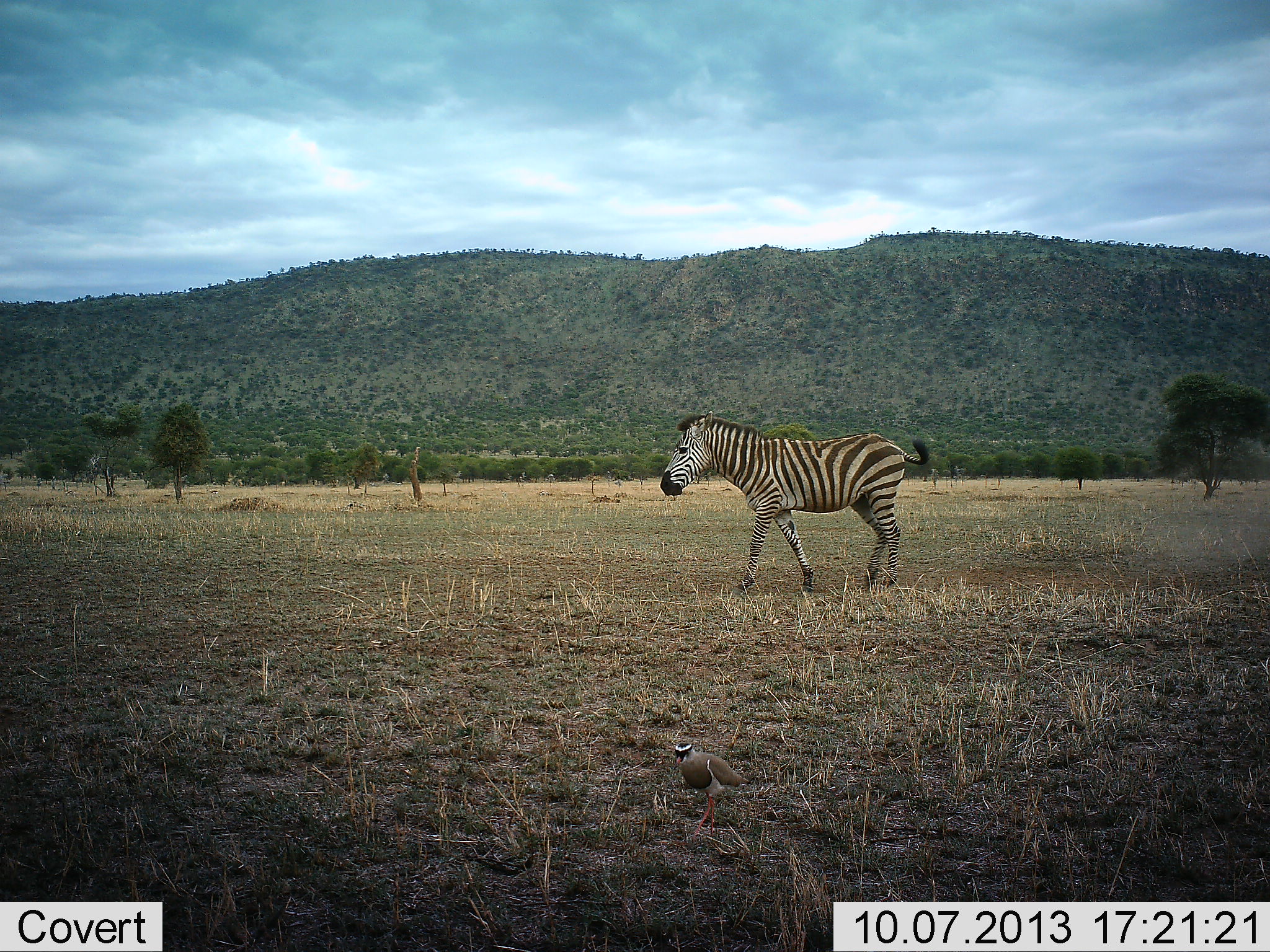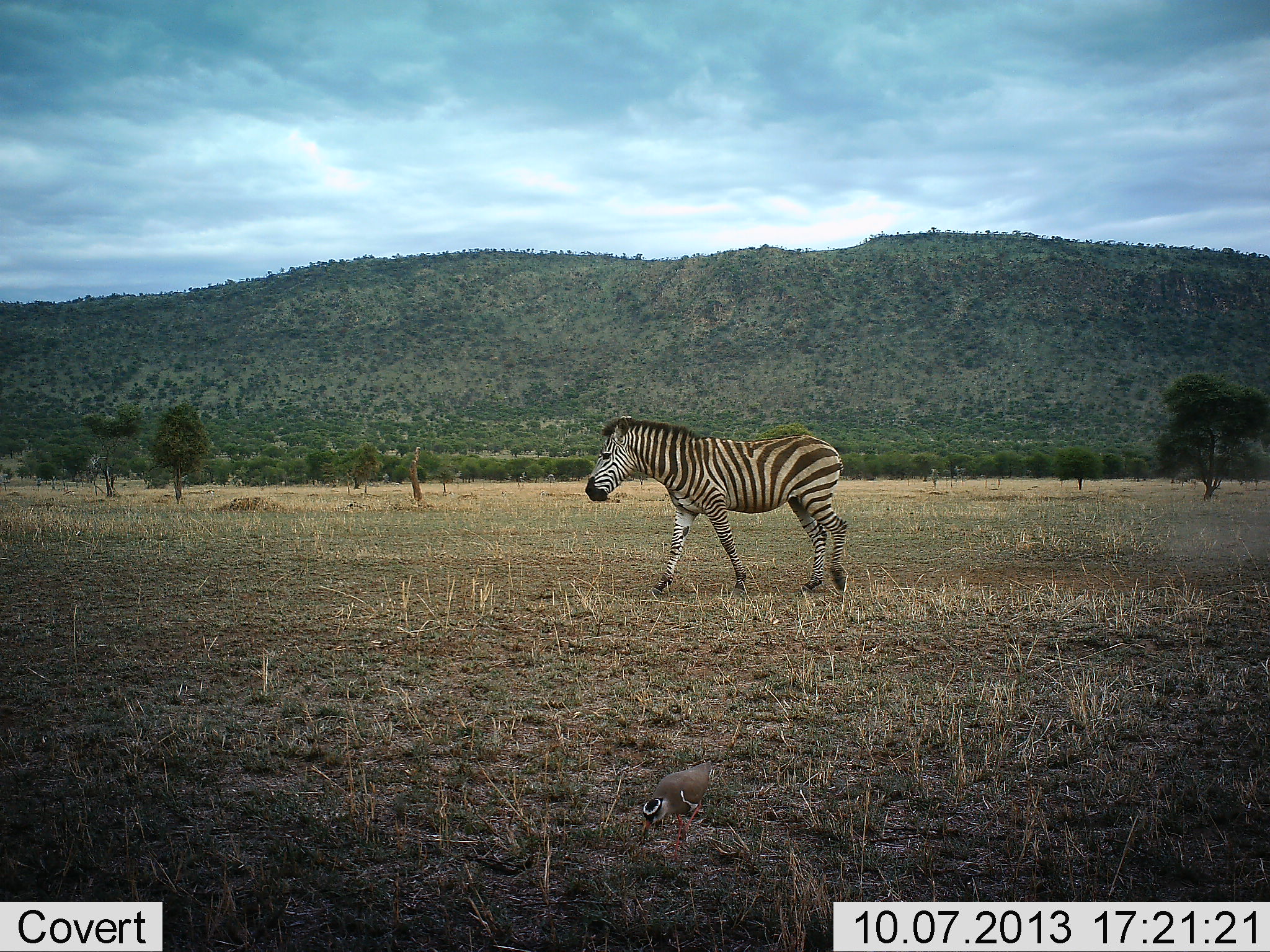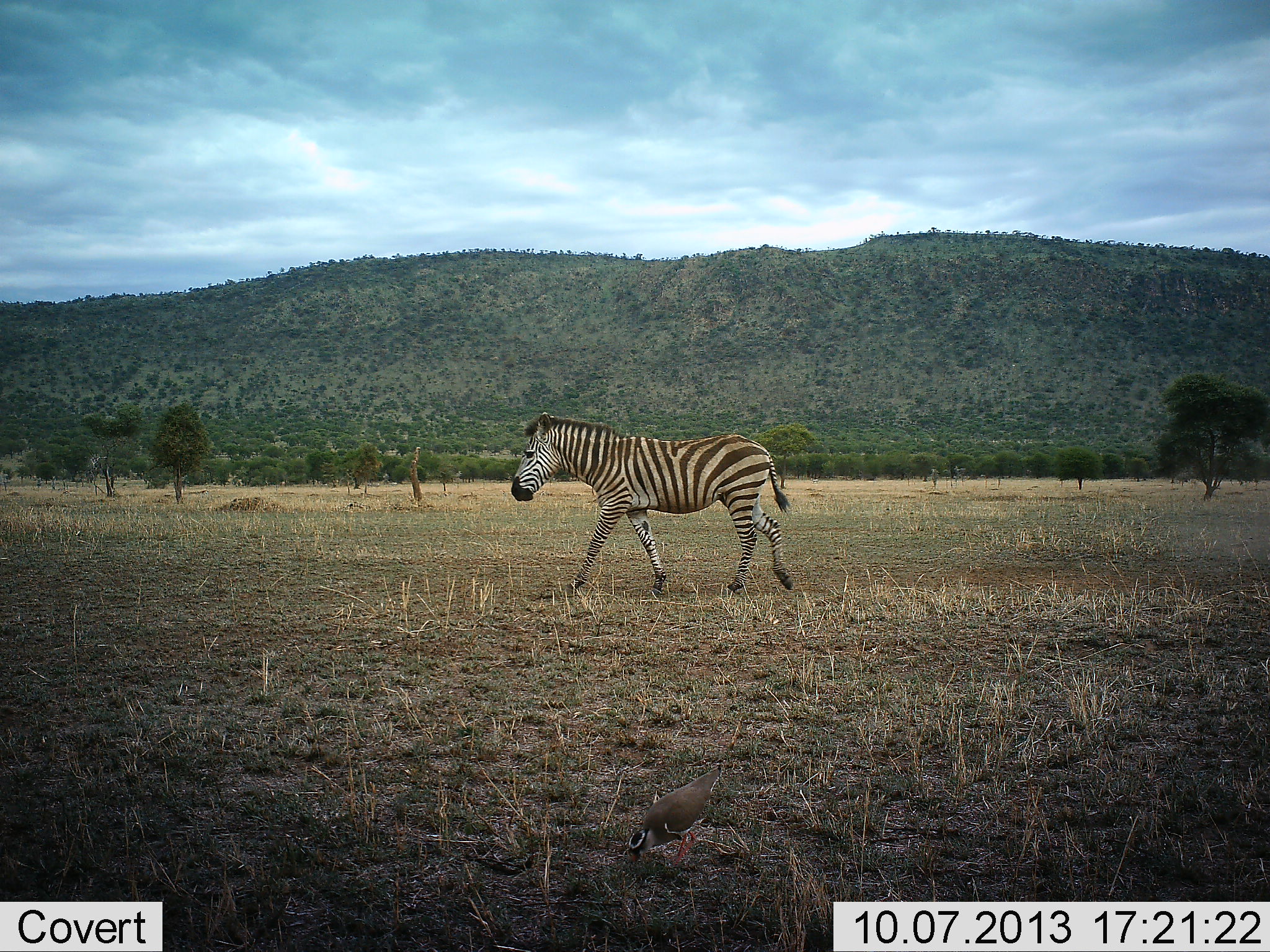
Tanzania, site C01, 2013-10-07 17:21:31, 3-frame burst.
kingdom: Animalia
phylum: Chordata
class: Aves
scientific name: Aves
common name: bird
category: otherbird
Otherbird (bird) (Aves), count 1. Behavior (volunteer vote fractions): standing 7%, resting 0%, moving 29%, interacting 0%. Young present (vote fraction): 0%. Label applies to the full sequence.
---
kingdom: Animalia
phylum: Chordata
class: Mammalia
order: Perissodactyla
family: Equidae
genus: Equus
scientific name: Equus quagga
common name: plains zebra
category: zebra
Zebra (plains zebra) (Equus quagga), count 1. Behavior (volunteer vote fractions): standing 4%, resting 0%, moving 93%, interacting 4%. Young present (vote fraction): 4%. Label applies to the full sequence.